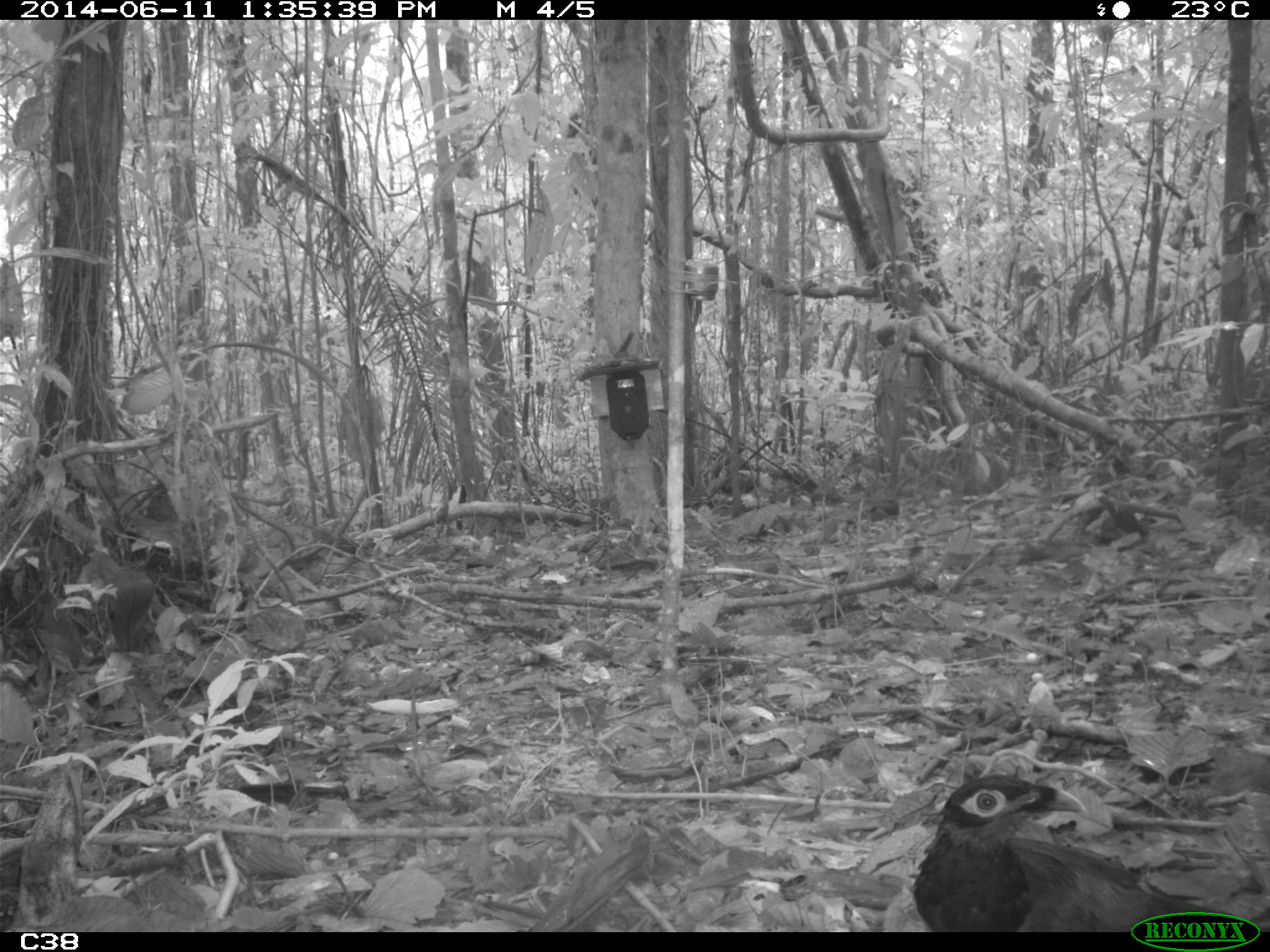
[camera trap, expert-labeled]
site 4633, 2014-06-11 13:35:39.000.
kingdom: Animalia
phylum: Chordata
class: Aves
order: Cuculiformes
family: Cuculidae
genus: Neomorphus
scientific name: Neomorphus rufipennis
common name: rufous-winged ground-cuckoo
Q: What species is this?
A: Neomorphus rufipennis (rufous-winged ground-cuckoo).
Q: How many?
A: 1.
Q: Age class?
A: Adult.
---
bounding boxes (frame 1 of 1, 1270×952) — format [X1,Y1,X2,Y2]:
neomorphus rufipennis: [911,773,1234,932]